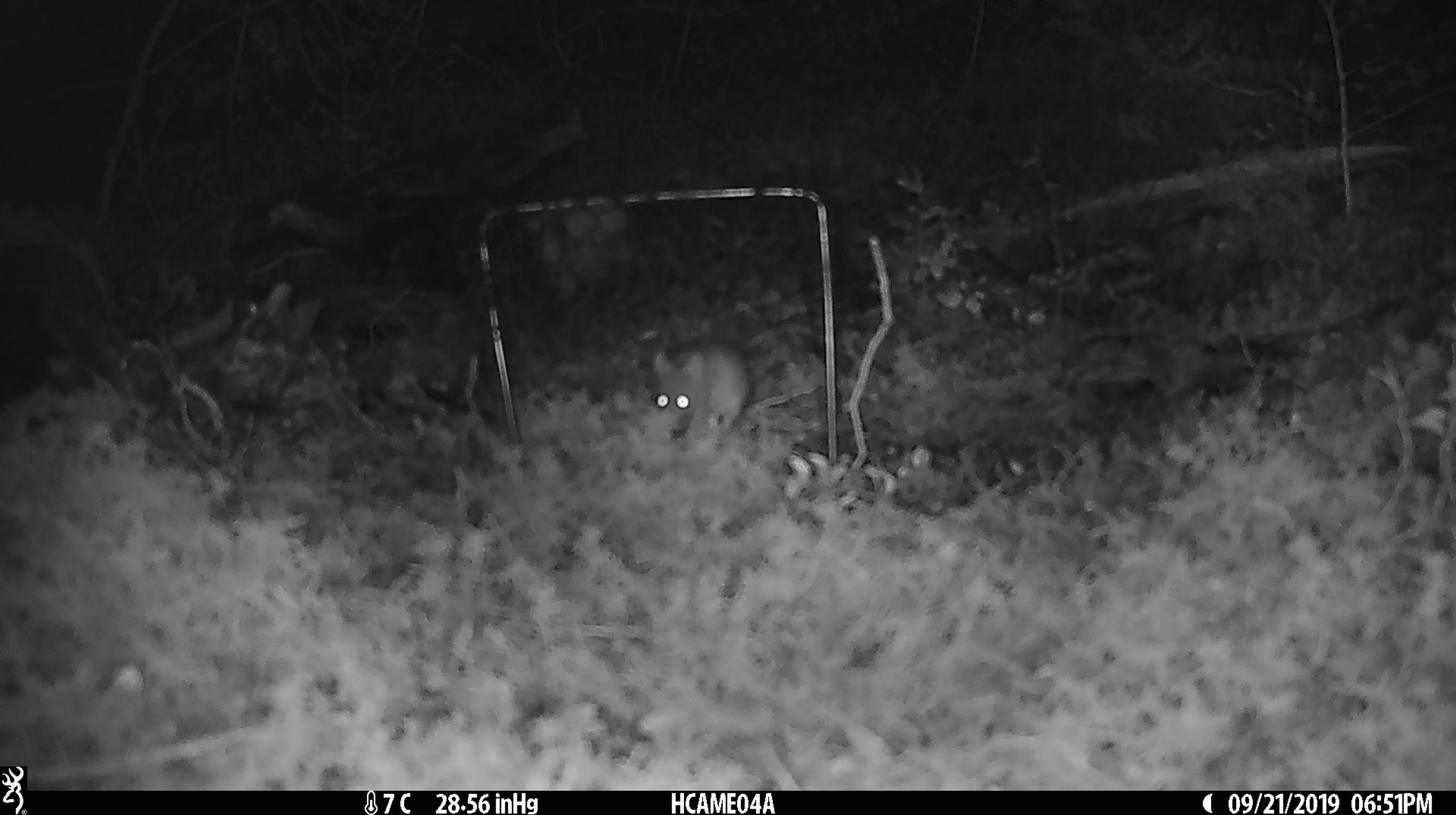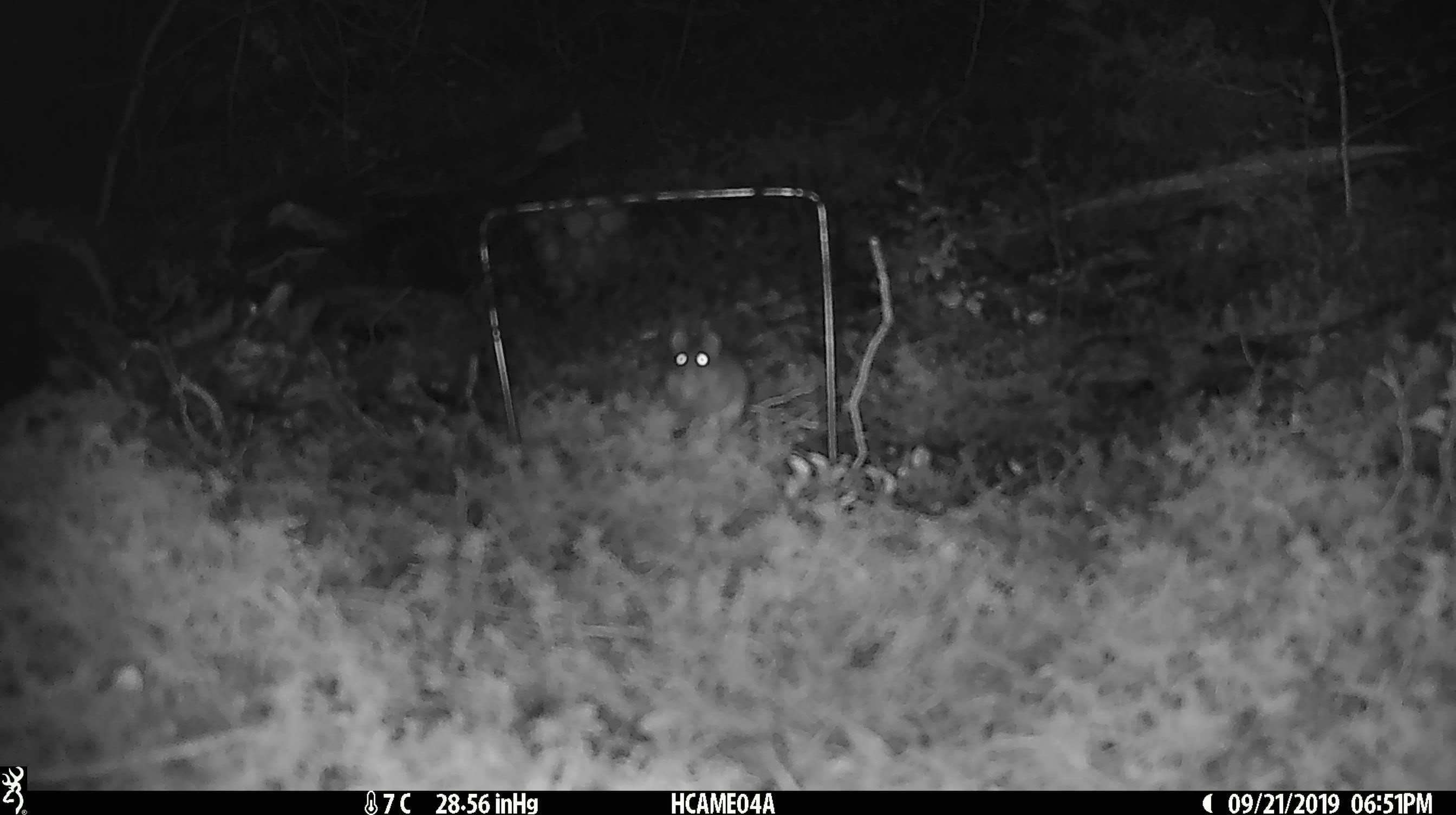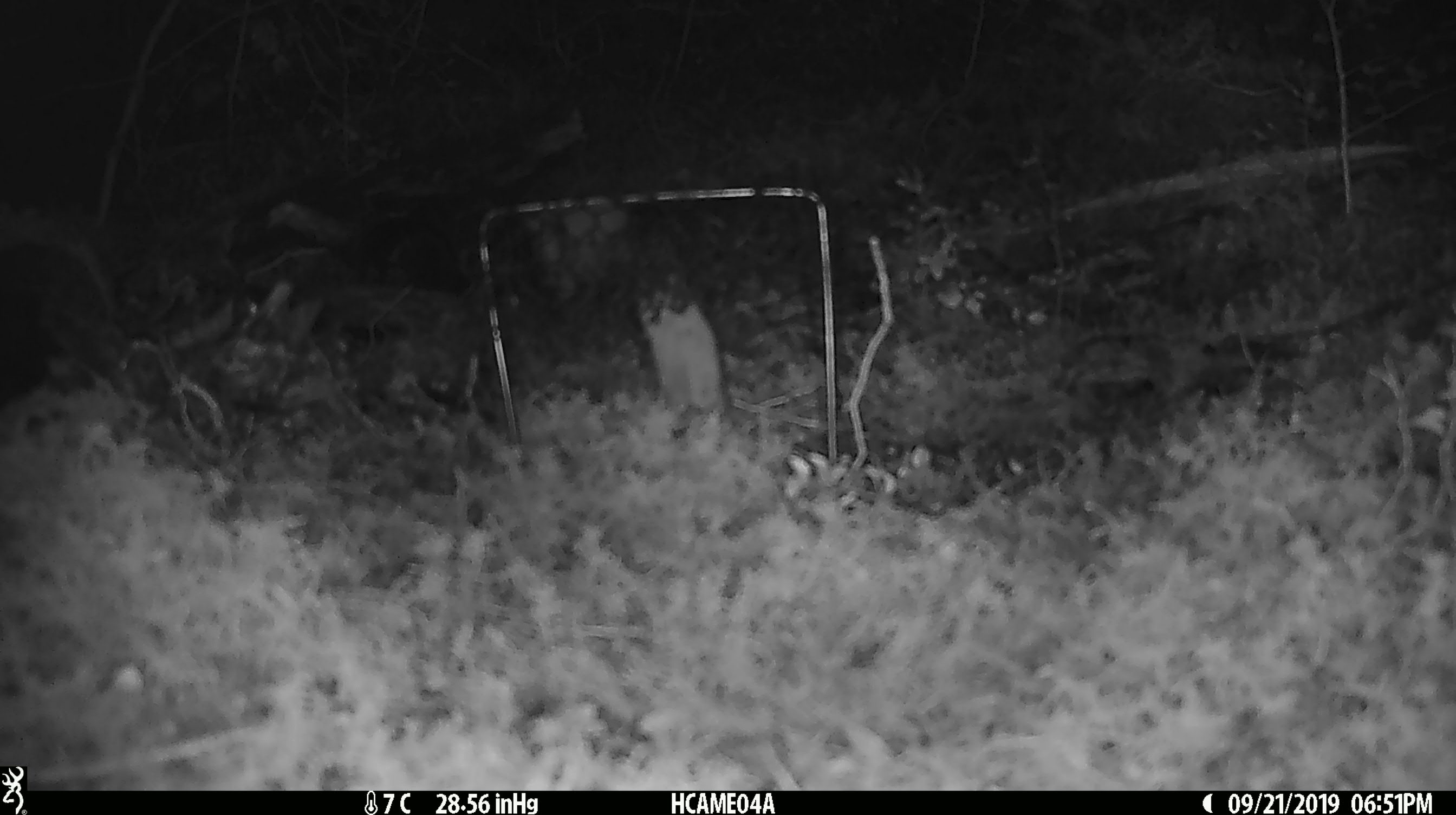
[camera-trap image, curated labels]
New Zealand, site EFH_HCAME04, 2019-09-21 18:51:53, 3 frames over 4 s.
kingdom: Animalia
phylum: Chordata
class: Mammalia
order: Rodentia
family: Muridae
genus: Mus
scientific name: Mus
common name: mouse